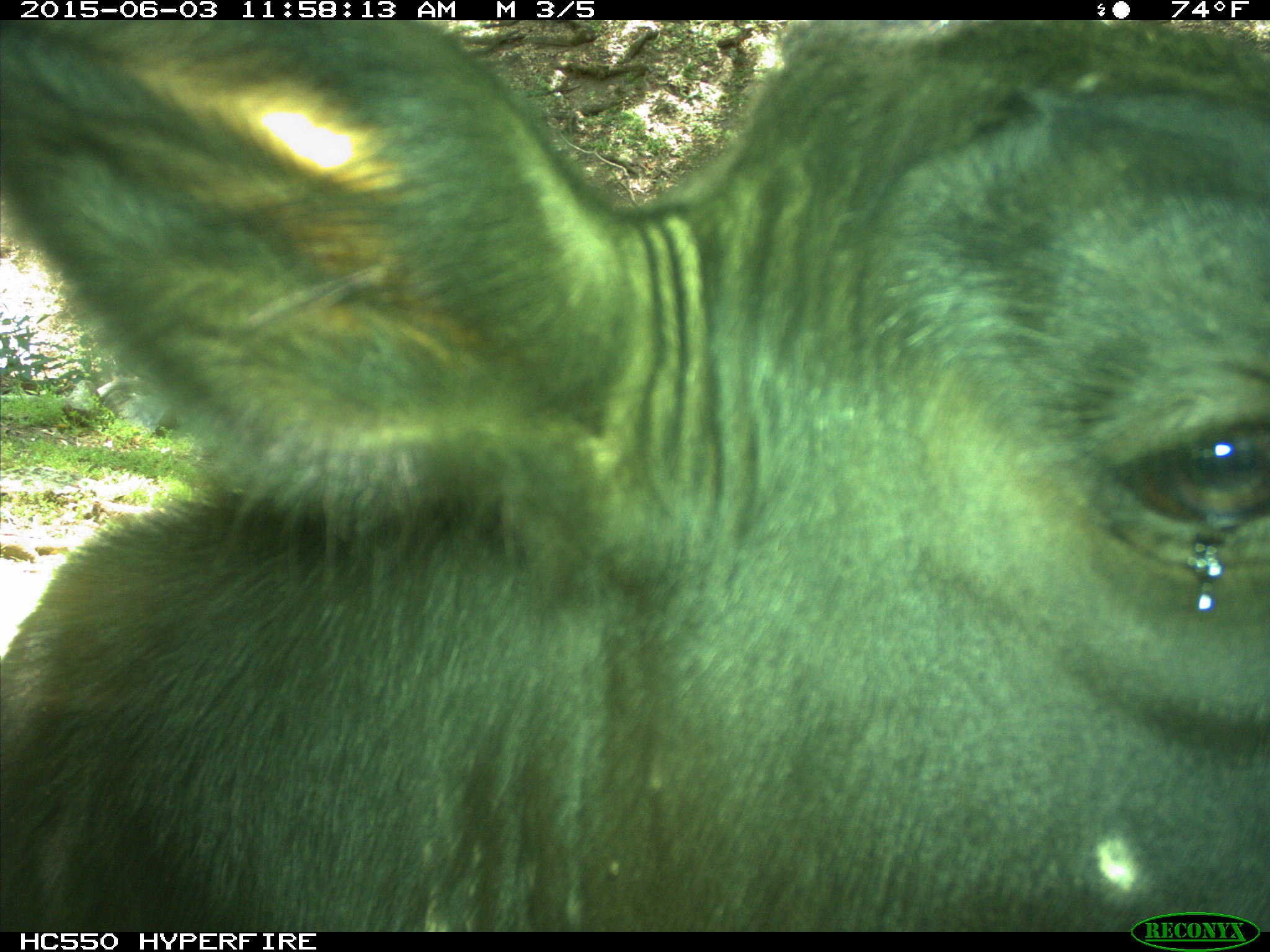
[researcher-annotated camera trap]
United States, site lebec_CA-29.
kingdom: Animalia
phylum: Chordata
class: Mammalia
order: Artiodactyla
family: Bovidae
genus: Bos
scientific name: Bos taurus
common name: domestic cow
Bos taurus (domestic cow).